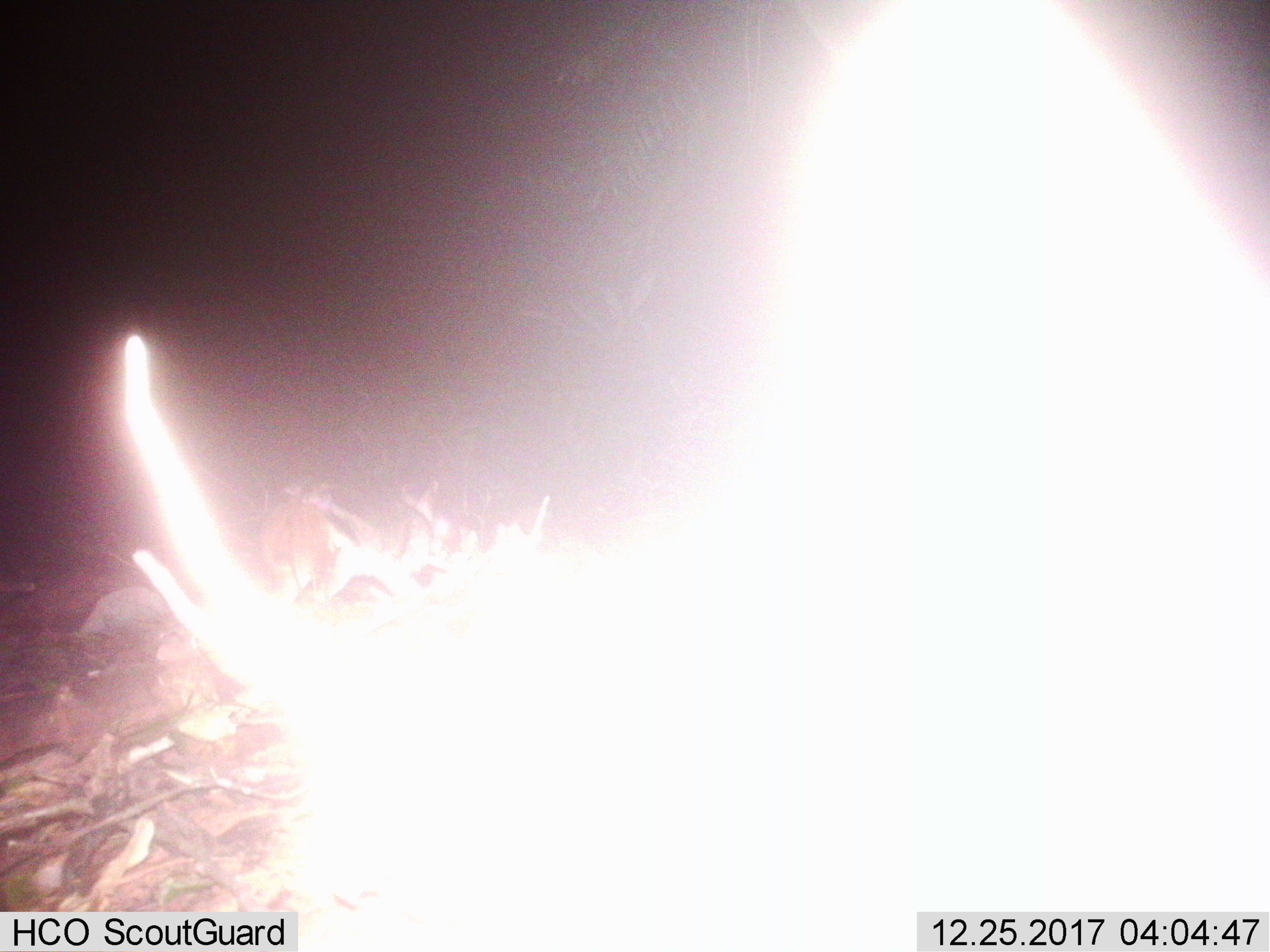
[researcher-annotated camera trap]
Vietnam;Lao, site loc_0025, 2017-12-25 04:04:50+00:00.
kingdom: Animalia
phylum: Chordata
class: Mammalia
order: Lagomorpha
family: Leporidae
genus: Nesolagus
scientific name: Nesolagus timminsi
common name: annamite striped rabbit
Annamite striped rabbit (Nesolagus timminsi). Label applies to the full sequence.